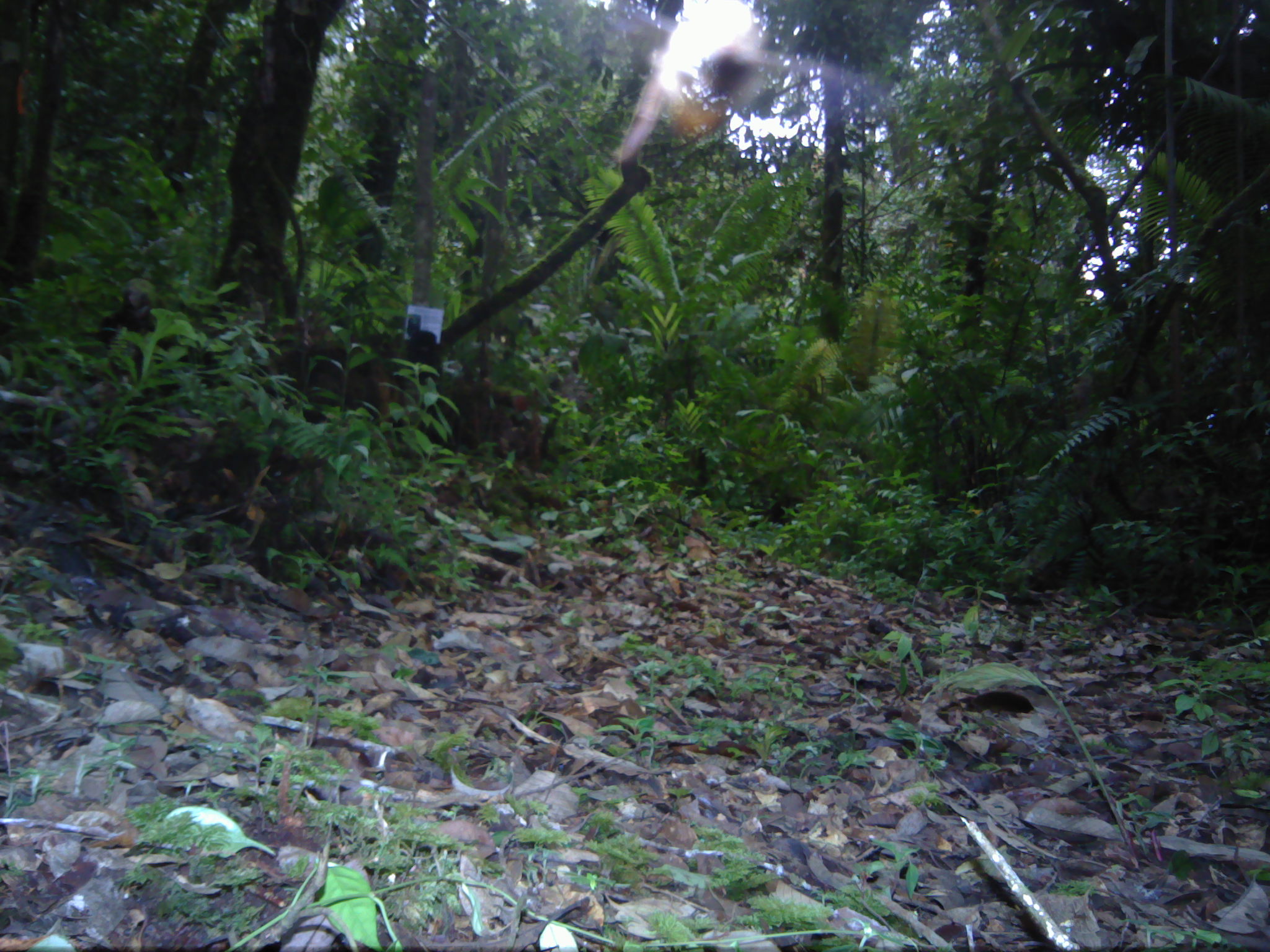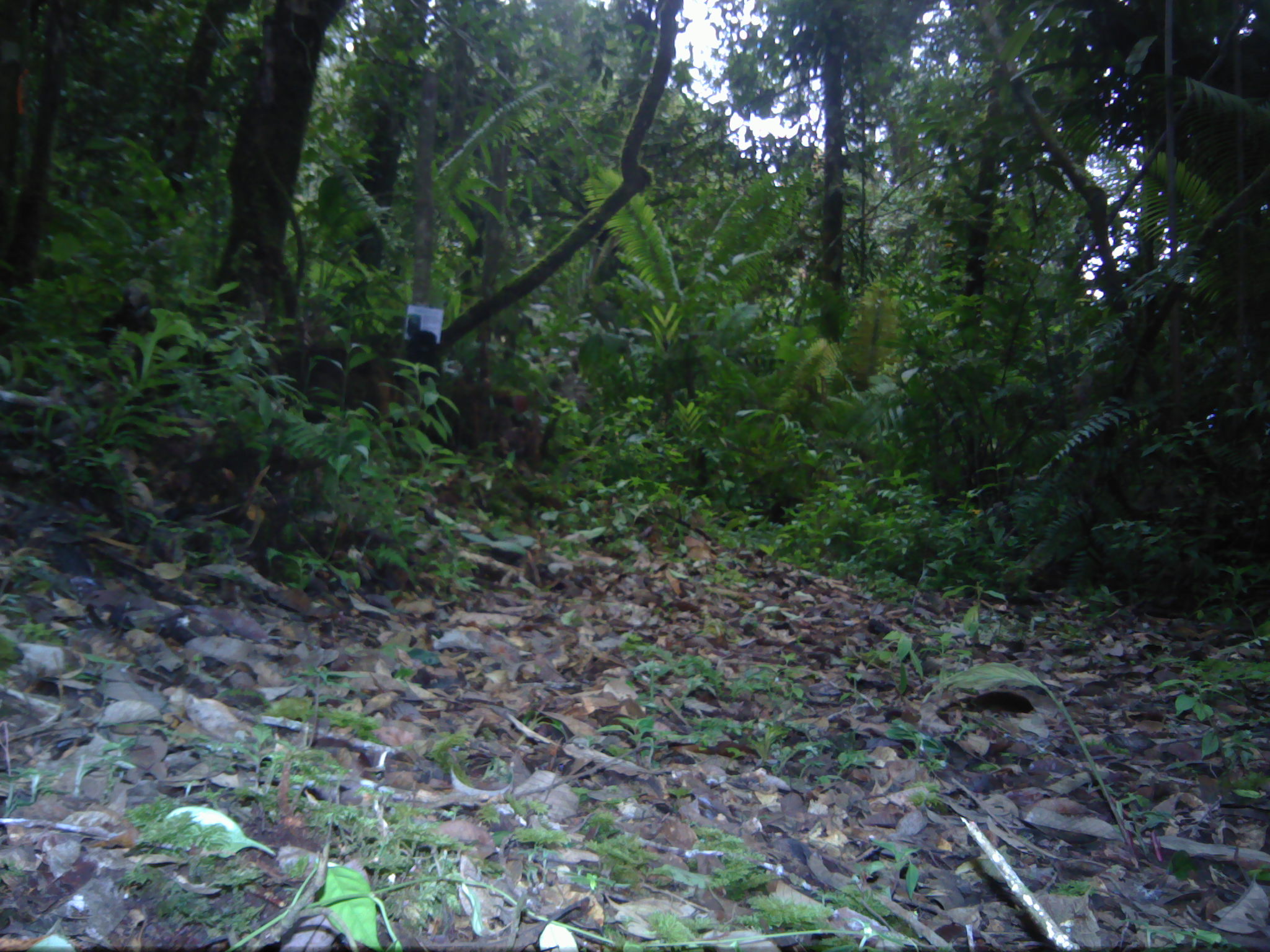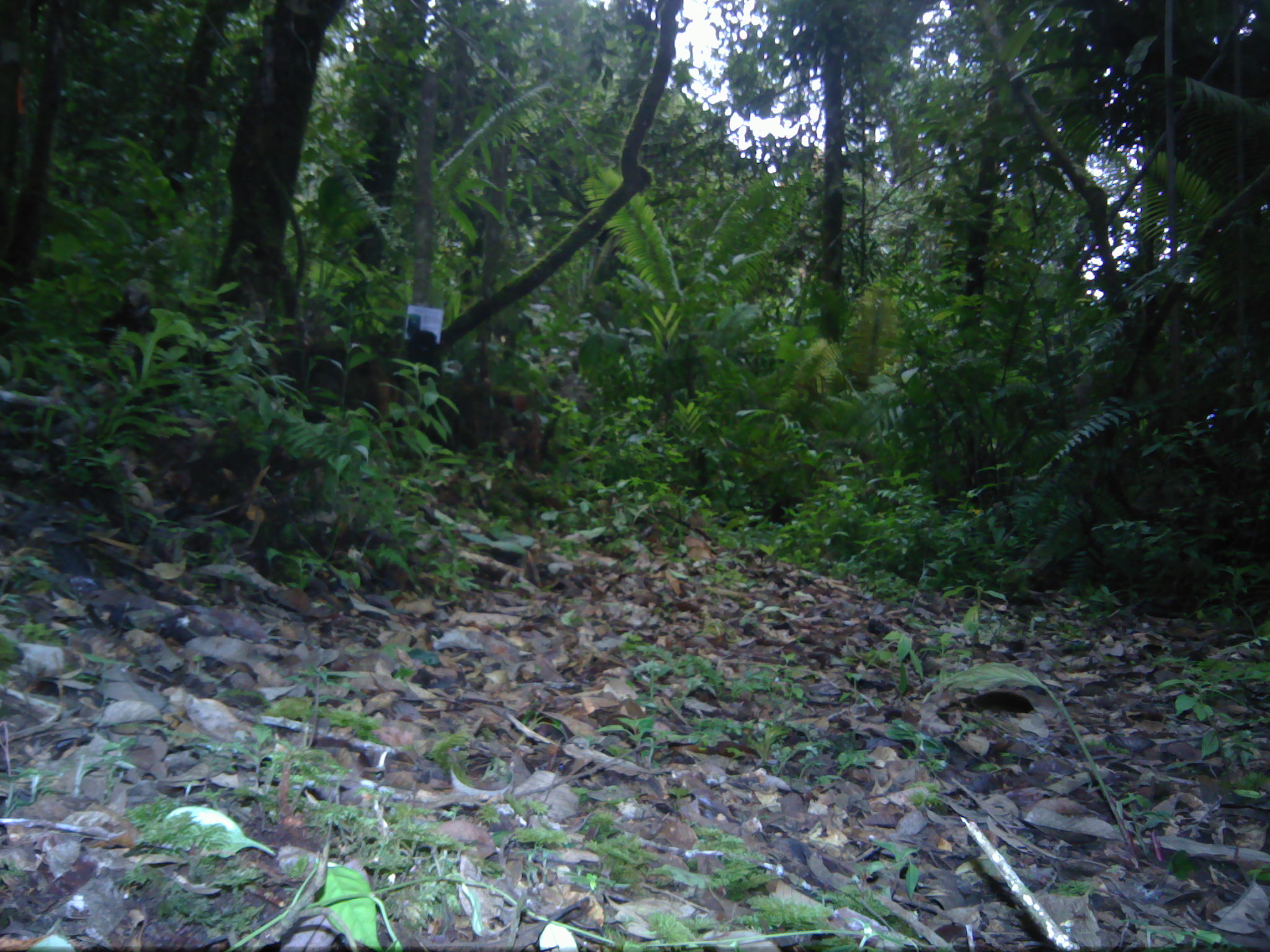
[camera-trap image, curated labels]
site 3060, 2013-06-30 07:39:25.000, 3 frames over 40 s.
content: unidentified animal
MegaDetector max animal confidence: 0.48